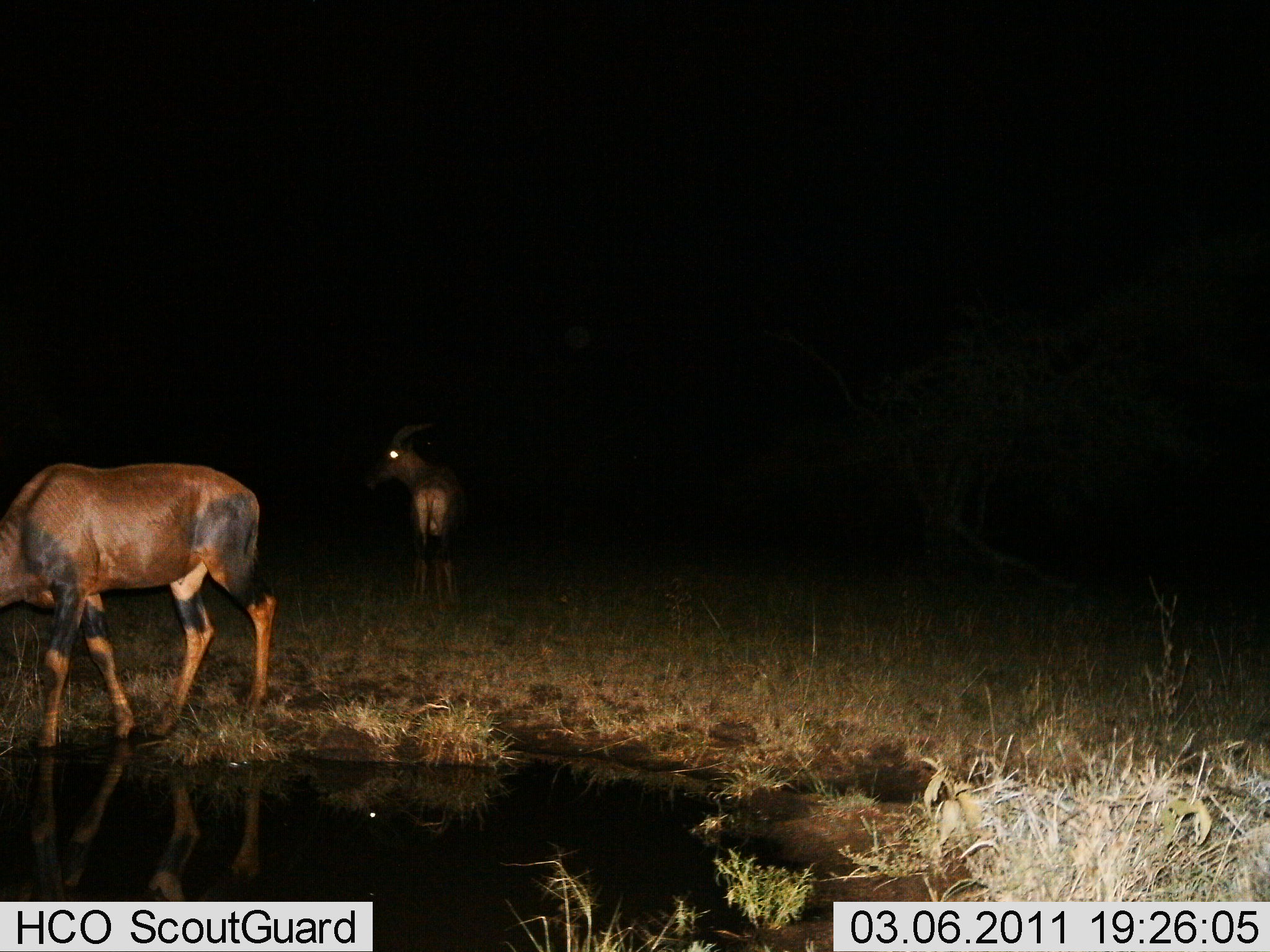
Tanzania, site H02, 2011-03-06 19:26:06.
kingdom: Animalia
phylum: Chordata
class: Mammalia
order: Artiodactyla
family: Bovidae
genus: Damaliscus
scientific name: Damaliscus lunatus jimela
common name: topi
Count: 2.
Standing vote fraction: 91%.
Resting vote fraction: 0%.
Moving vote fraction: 0%.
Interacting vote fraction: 0%.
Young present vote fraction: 0%.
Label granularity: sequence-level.